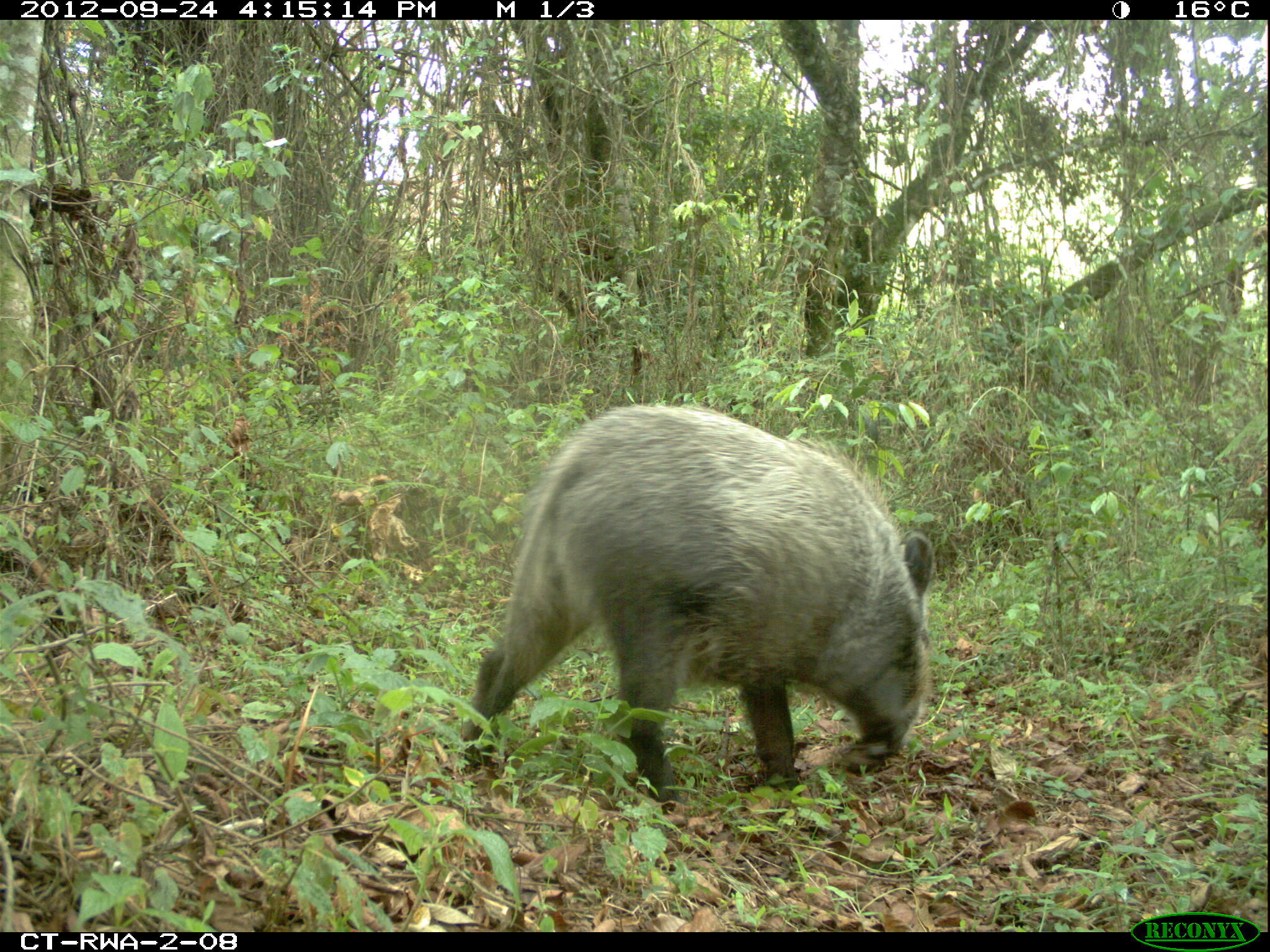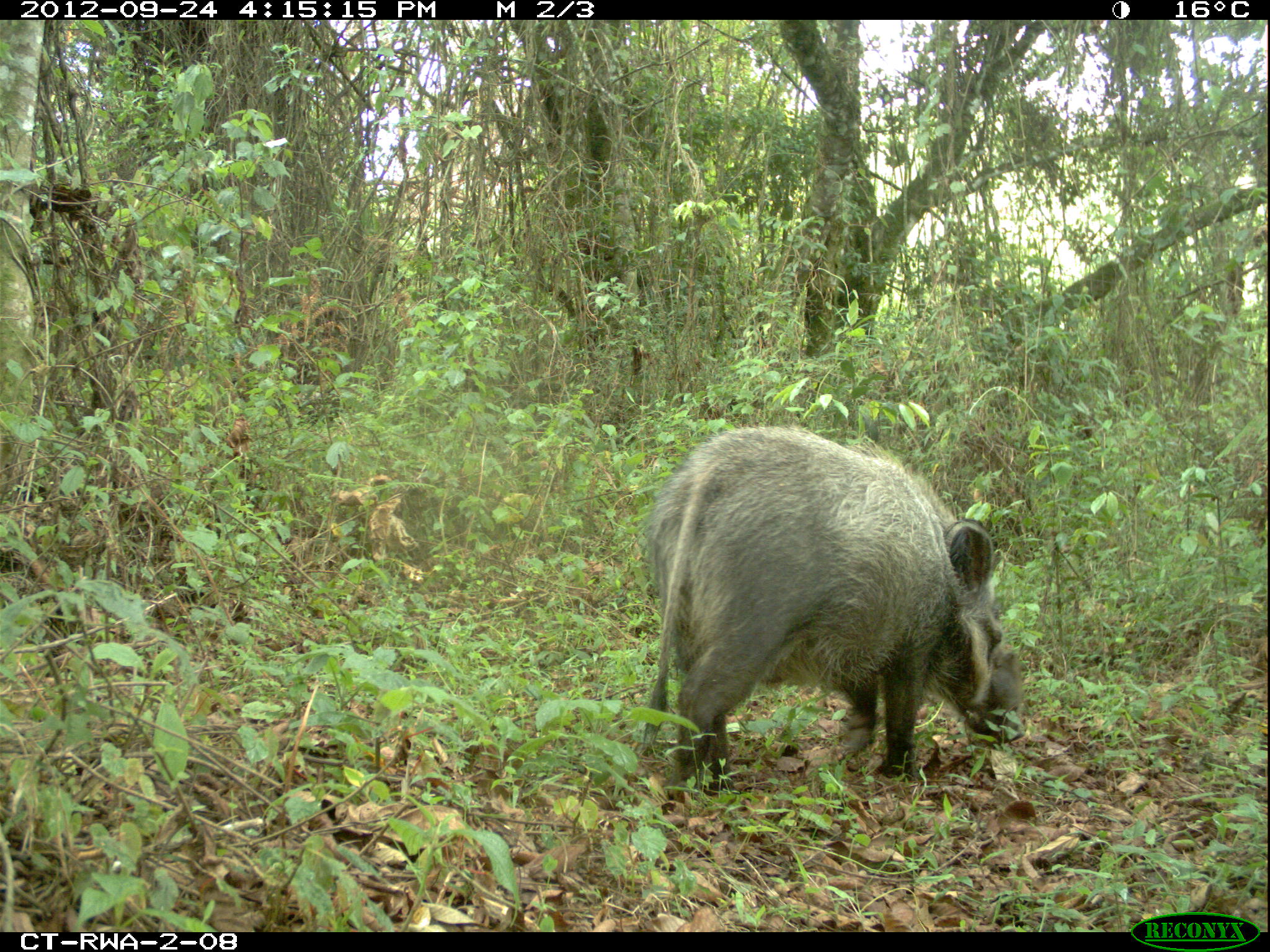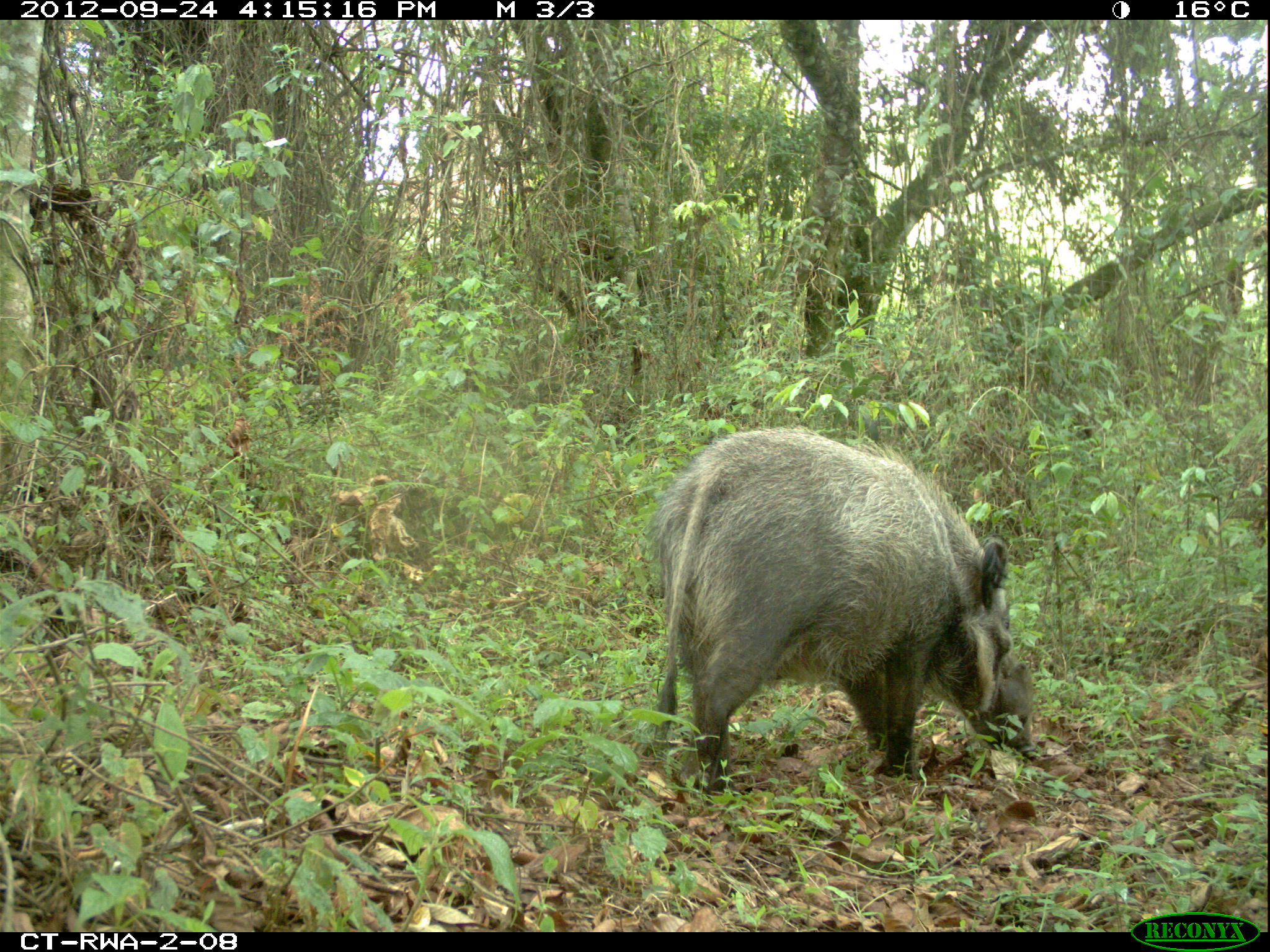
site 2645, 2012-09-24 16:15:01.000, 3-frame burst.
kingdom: Animalia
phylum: Chordata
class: Mammalia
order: Artiodactyla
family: Suidae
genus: Potamochoerus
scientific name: Potamochoerus larvatus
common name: bushpig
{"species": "Potamochoerus larvatus (bushpig)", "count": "5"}